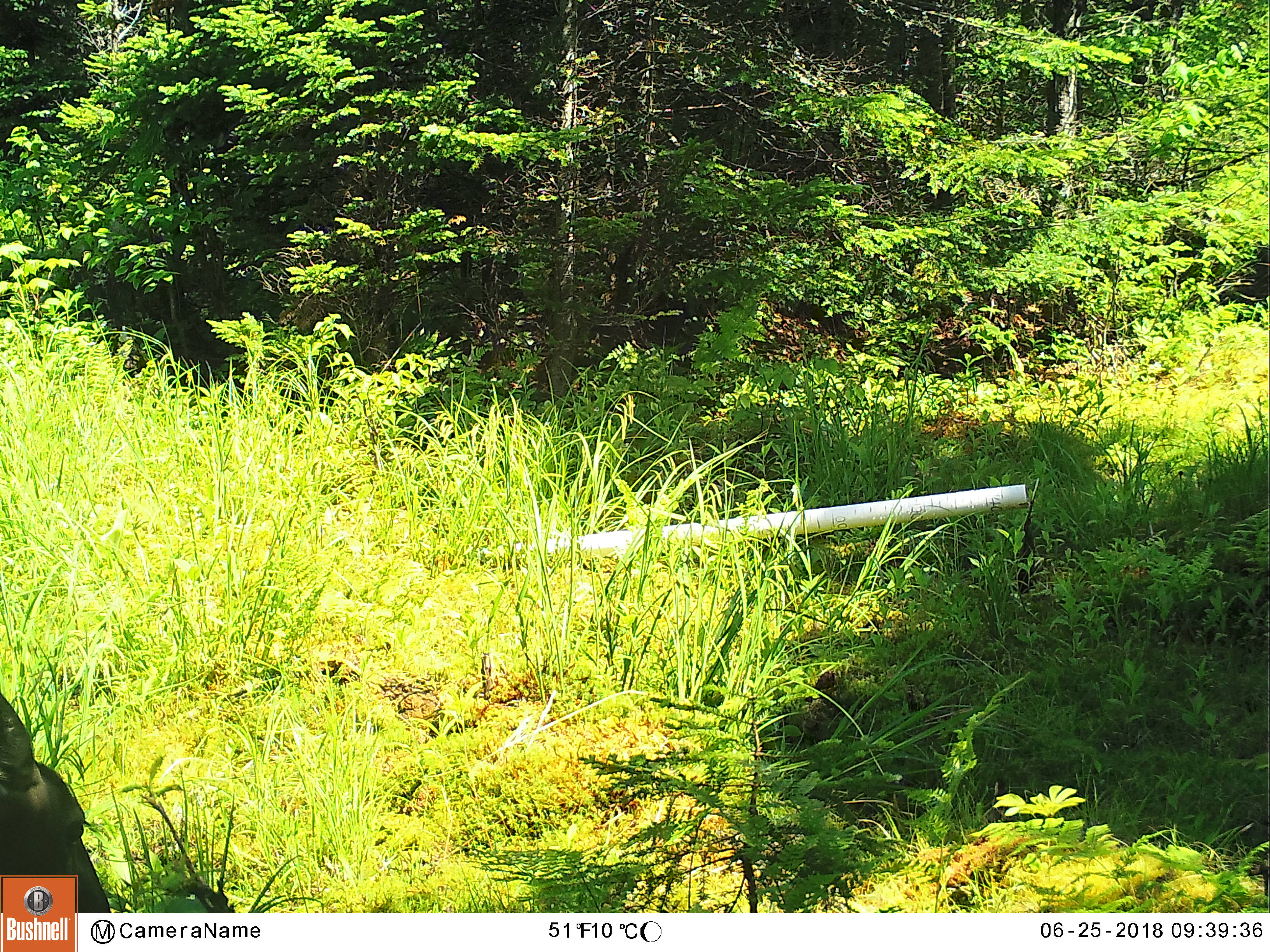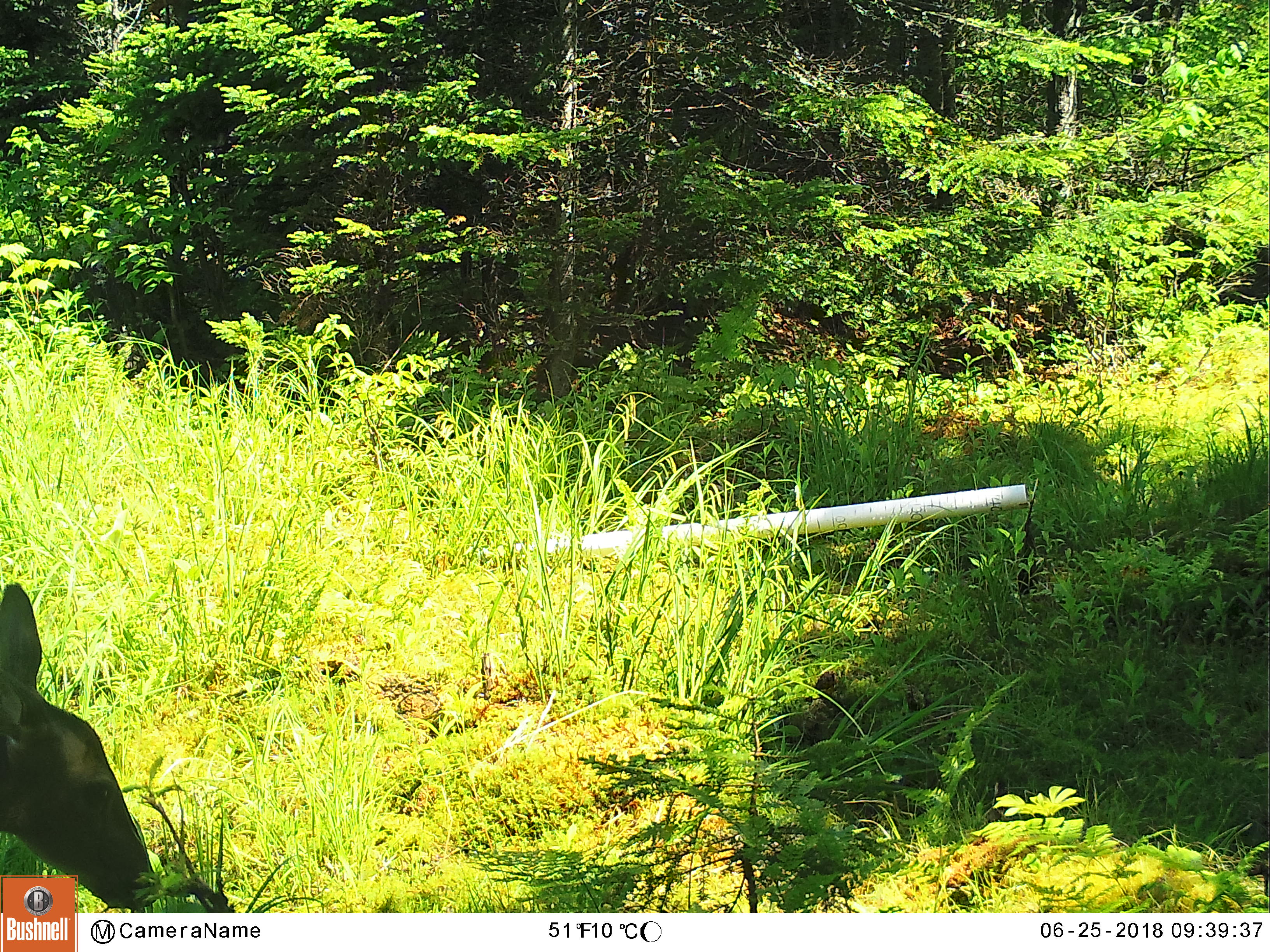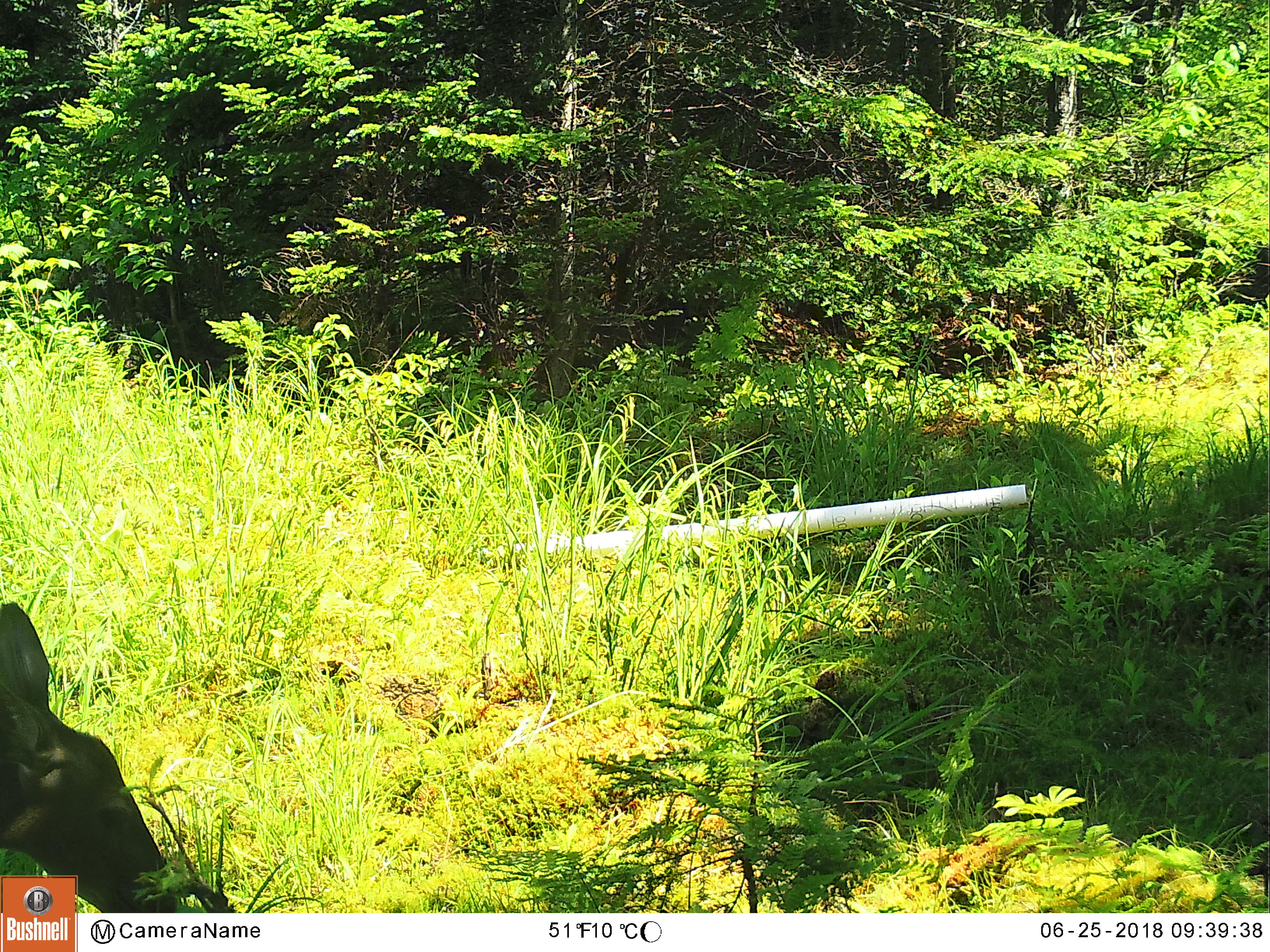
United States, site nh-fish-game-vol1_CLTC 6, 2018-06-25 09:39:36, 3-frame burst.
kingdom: Animalia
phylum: Chordata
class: Mammalia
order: Artiodactyla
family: Cervidae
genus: Odocoileus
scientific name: Odocoileus virginianus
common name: white-tailed deer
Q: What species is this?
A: White-tailed deer (Odocoileus virginianus).